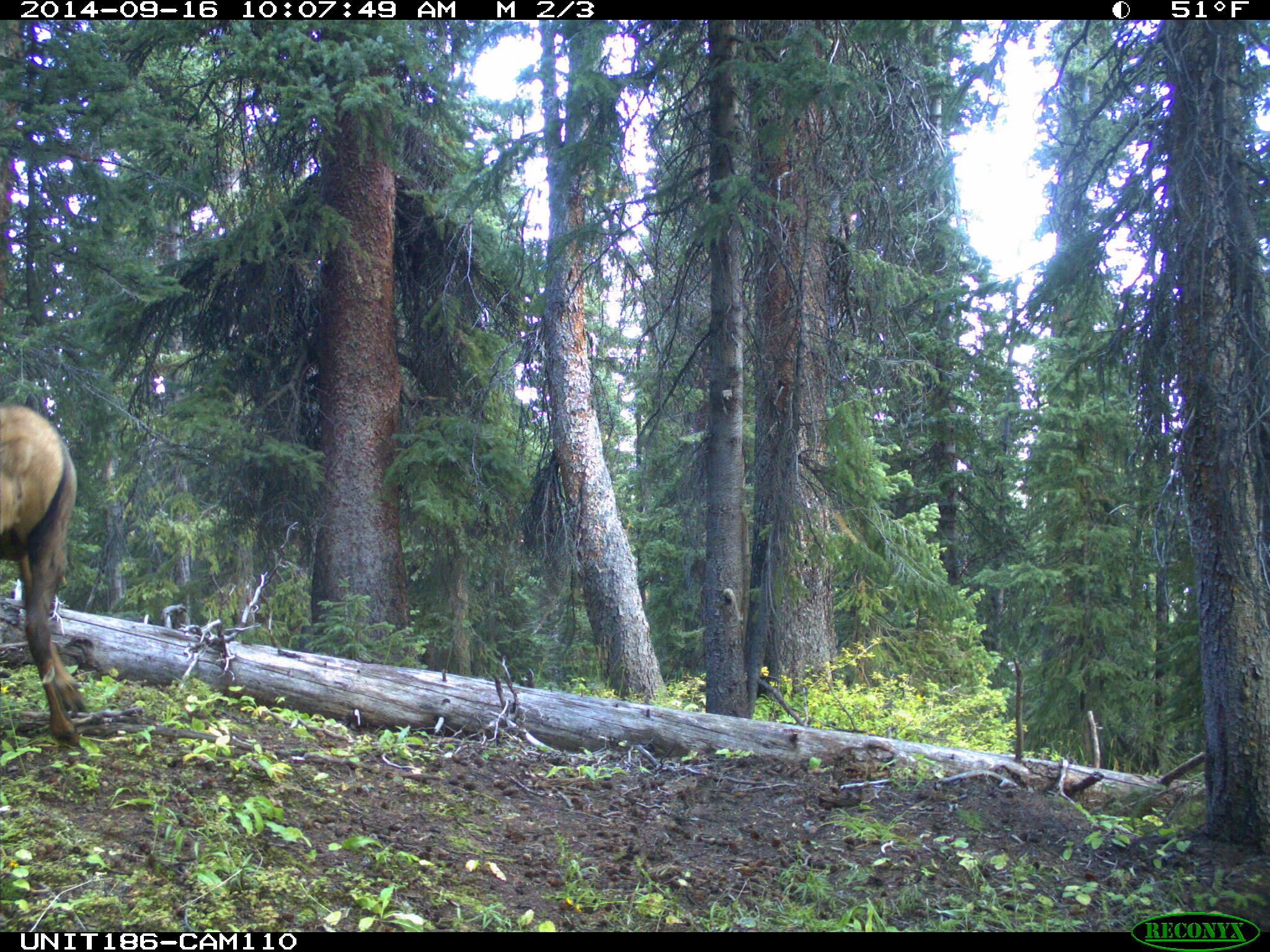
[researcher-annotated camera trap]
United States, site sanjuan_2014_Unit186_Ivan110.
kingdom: Animalia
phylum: Chordata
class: Mammalia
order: Artiodactyla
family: Cervidae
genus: Cervus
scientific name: Cervus elaphus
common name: red deer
Cervus elaphus (red deer).